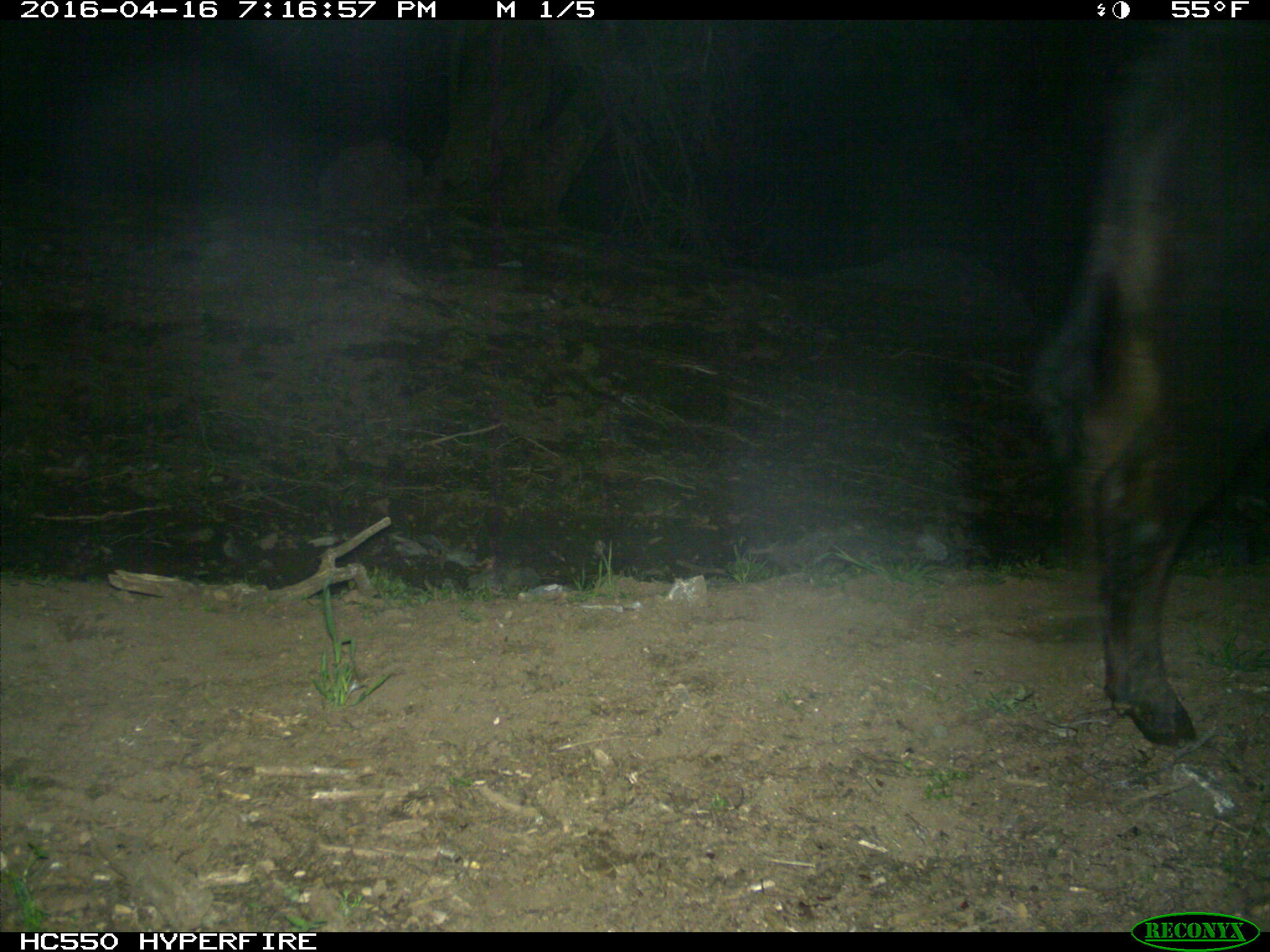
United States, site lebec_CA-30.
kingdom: Animalia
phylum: Chordata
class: Mammalia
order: Artiodactyla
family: Bovidae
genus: Bos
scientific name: Bos taurus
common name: domestic cow